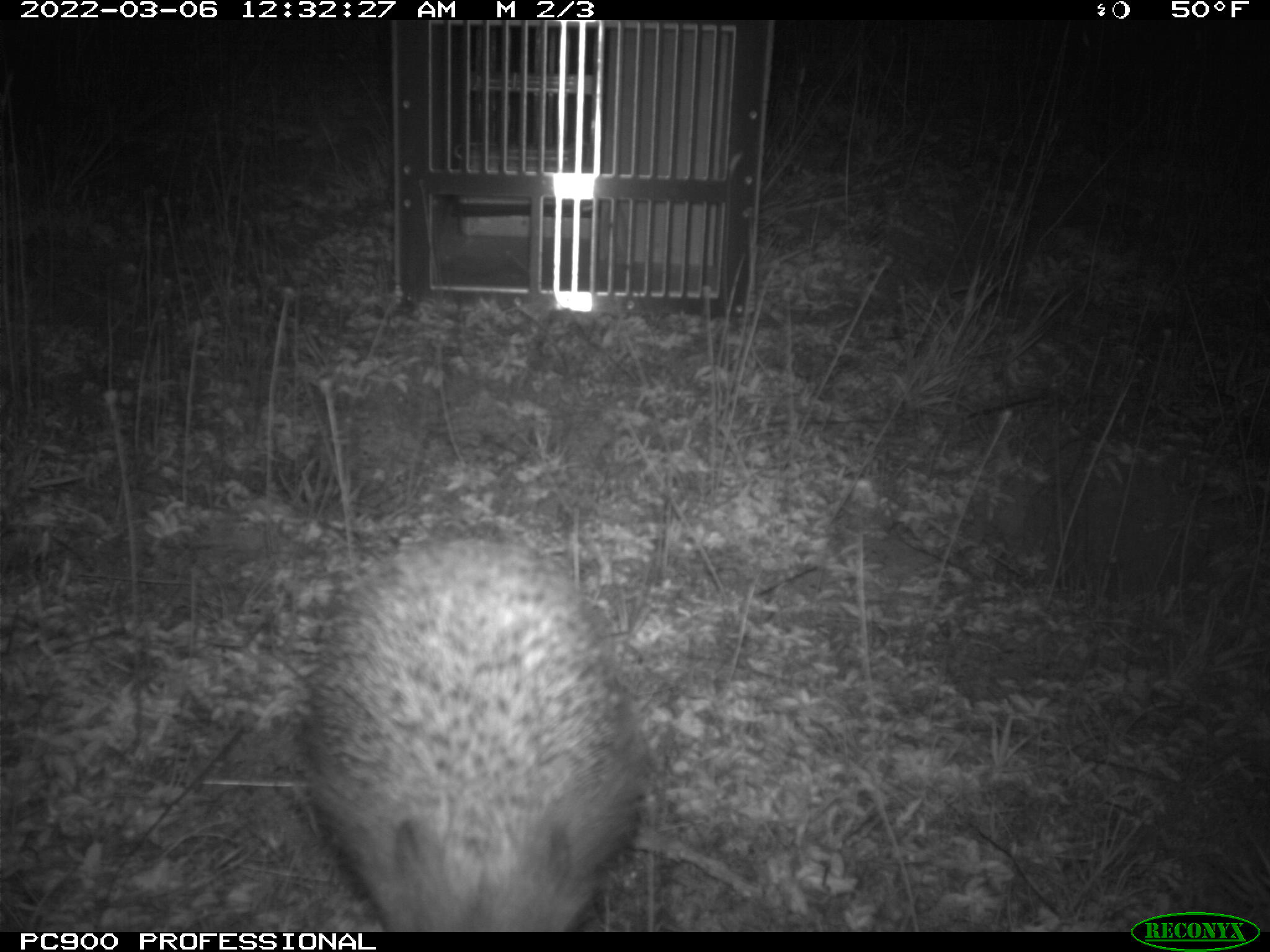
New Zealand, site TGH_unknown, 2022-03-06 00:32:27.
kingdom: Animalia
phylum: Chordata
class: Mammalia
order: Eulipotyphla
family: Erinaceidae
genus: Erinaceus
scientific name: Erinaceus europaeus europaeus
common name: european hedgehog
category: hedgehog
Hedgehog (european hedgehog) (Erinaceus europaeus europaeus).